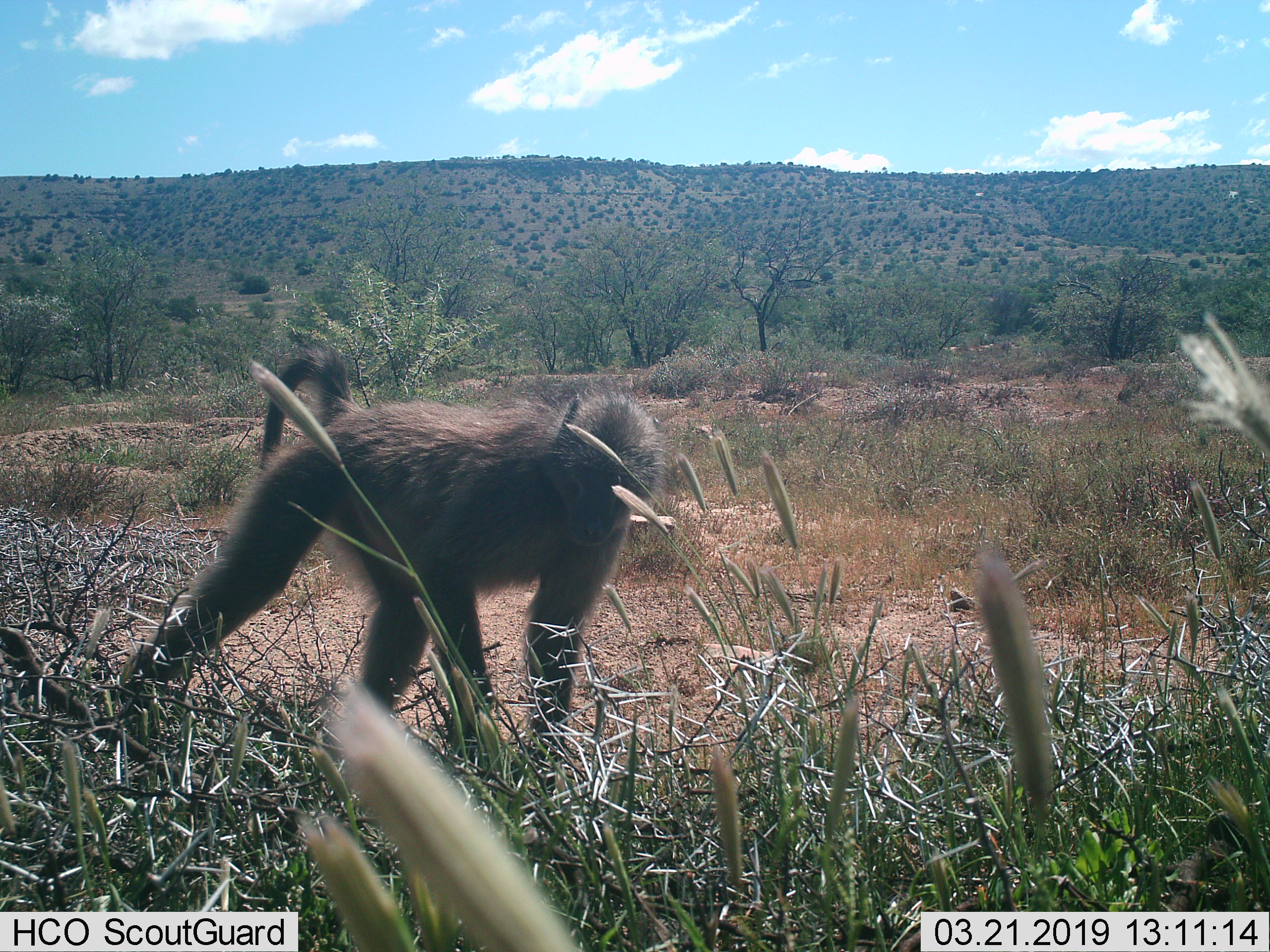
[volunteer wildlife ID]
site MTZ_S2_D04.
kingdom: Animalia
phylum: Chordata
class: Mammalia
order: Primates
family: Cercopithecidae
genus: Papio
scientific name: Papio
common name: baboon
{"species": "baboon (Papio)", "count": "1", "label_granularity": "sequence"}